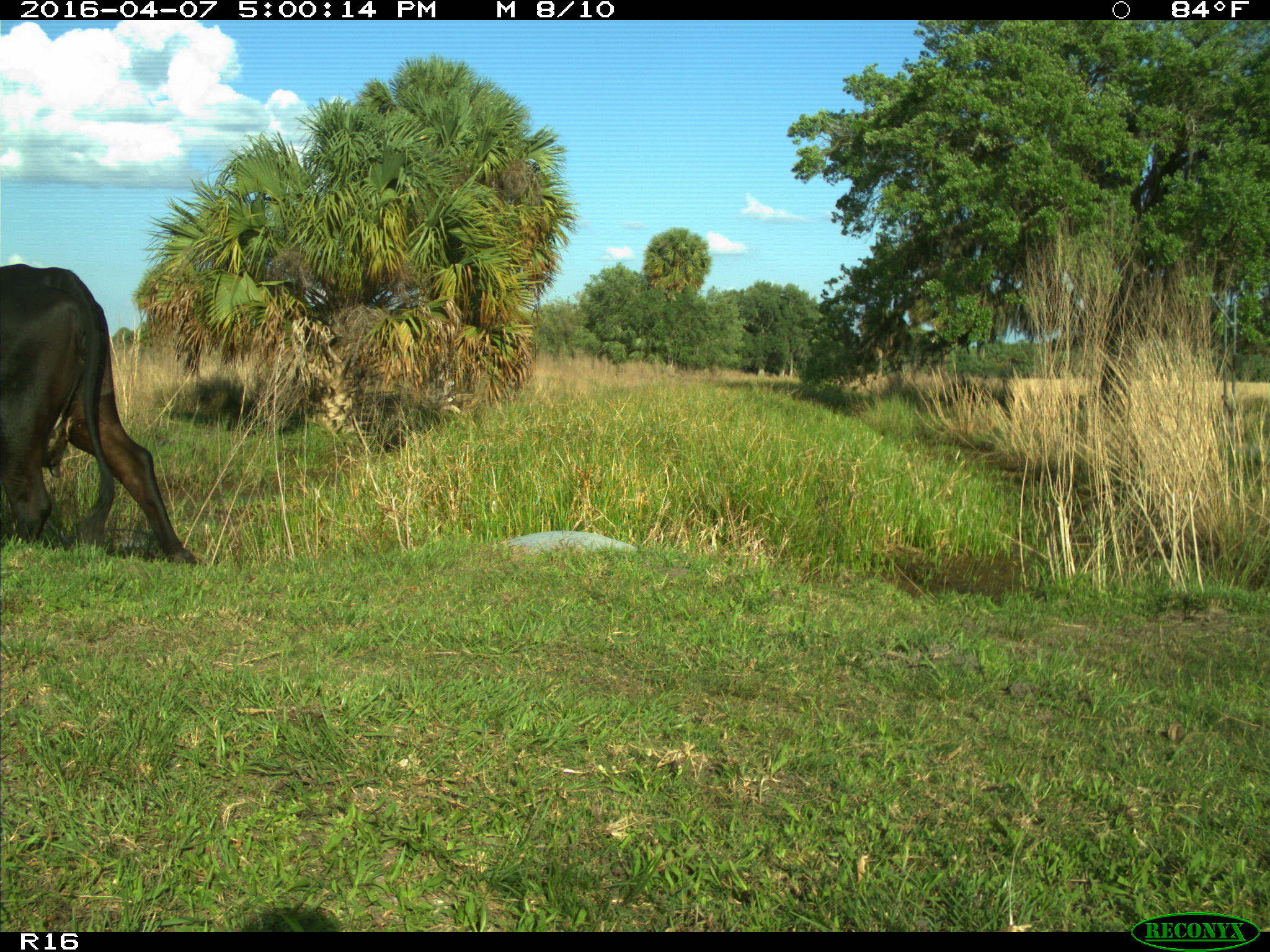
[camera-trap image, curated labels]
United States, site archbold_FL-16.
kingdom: Animalia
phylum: Chordata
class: Mammalia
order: Artiodactyla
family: Bovidae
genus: Bos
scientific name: Bos taurus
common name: domestic cow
Bos taurus (domestic cow).